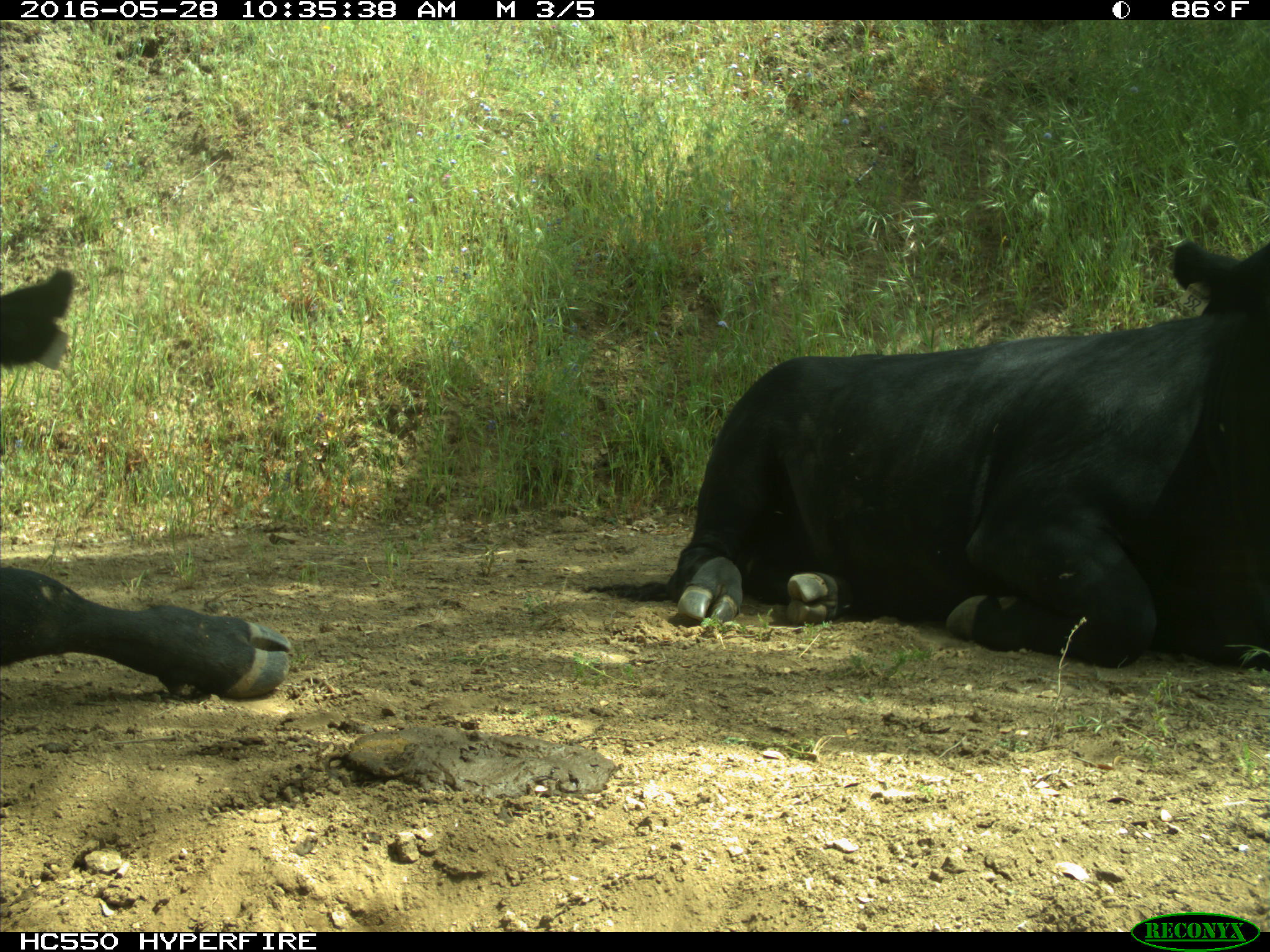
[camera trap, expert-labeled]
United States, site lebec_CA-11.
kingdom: Animalia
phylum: Chordata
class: Mammalia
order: Artiodactyla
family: Bovidae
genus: Bos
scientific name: Bos taurus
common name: domestic cow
Bos taurus (domestic cow).